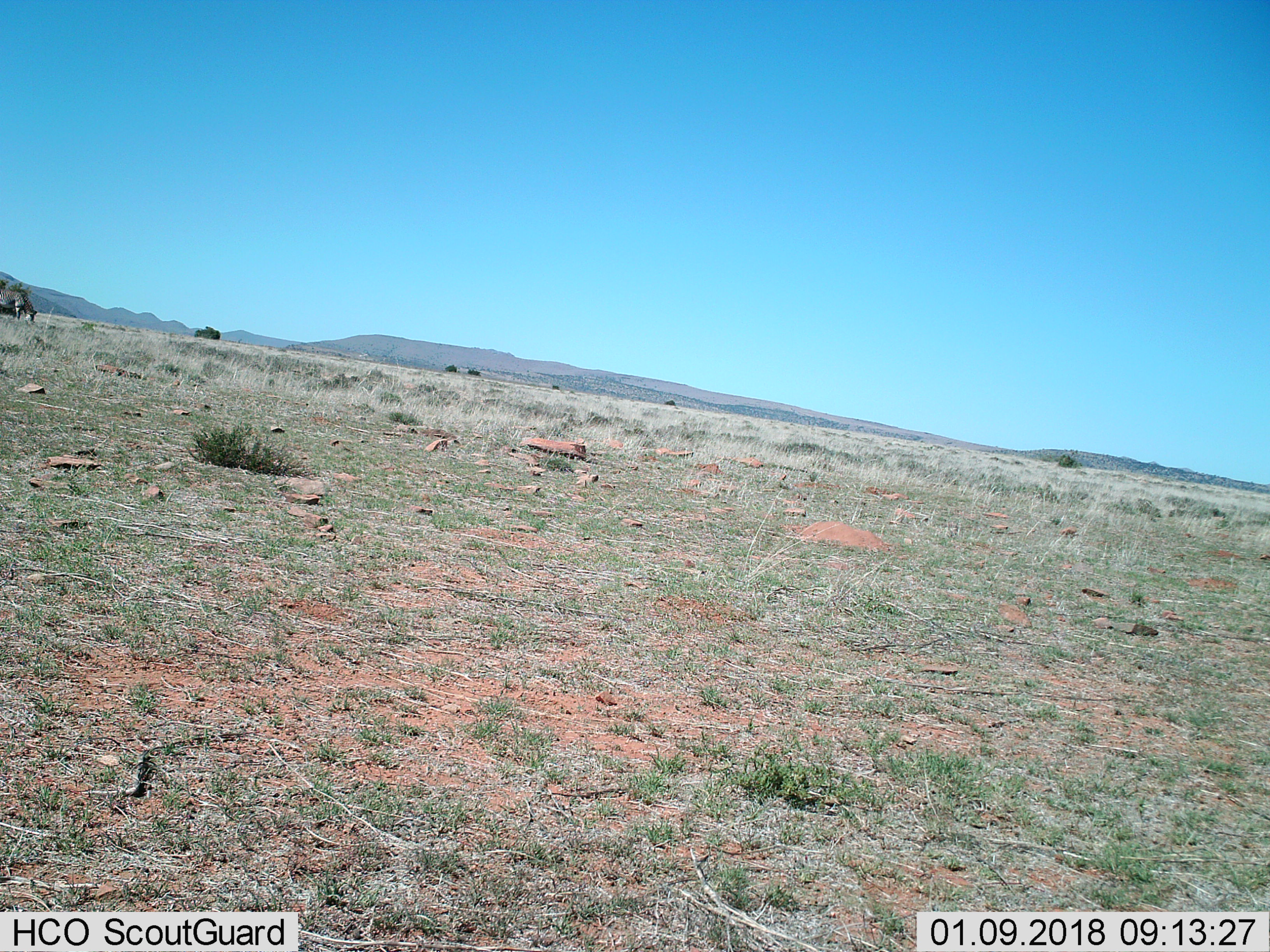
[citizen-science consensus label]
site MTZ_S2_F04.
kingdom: Animalia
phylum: Chordata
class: Mammalia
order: Perissodactyla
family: Equidae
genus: Equus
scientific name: Equus zebra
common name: mountain zebra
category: zebramountain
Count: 1.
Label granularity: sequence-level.